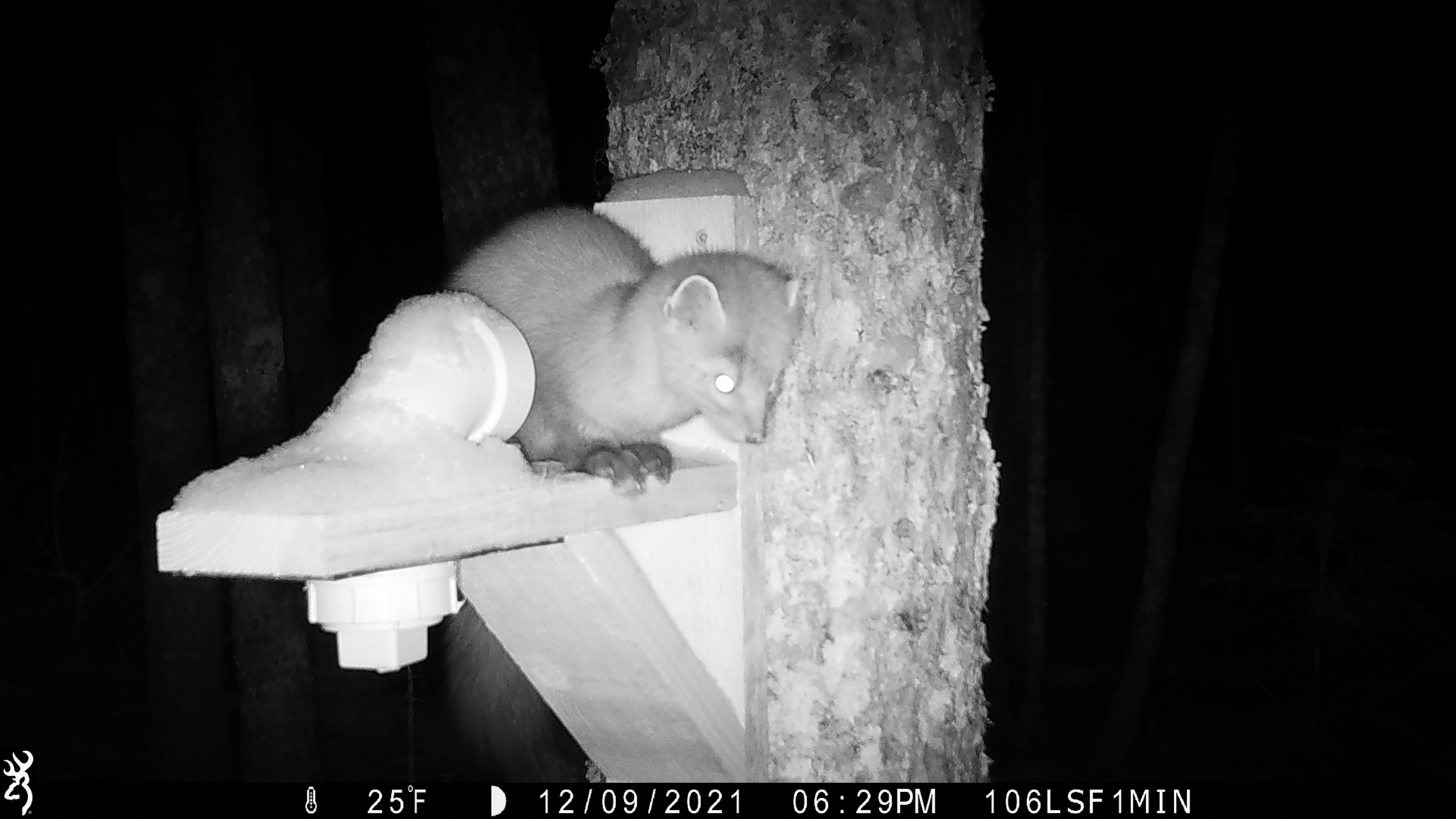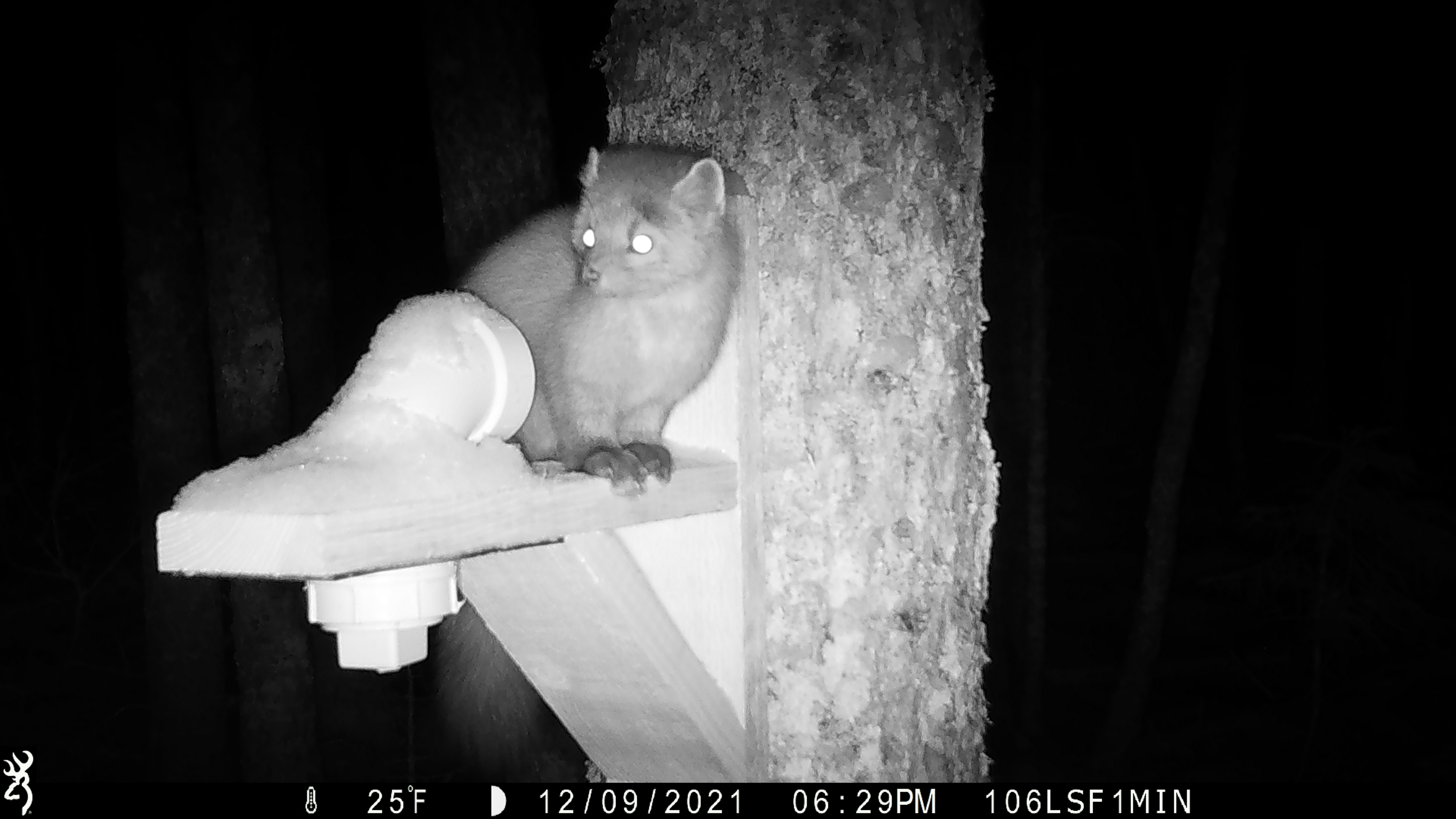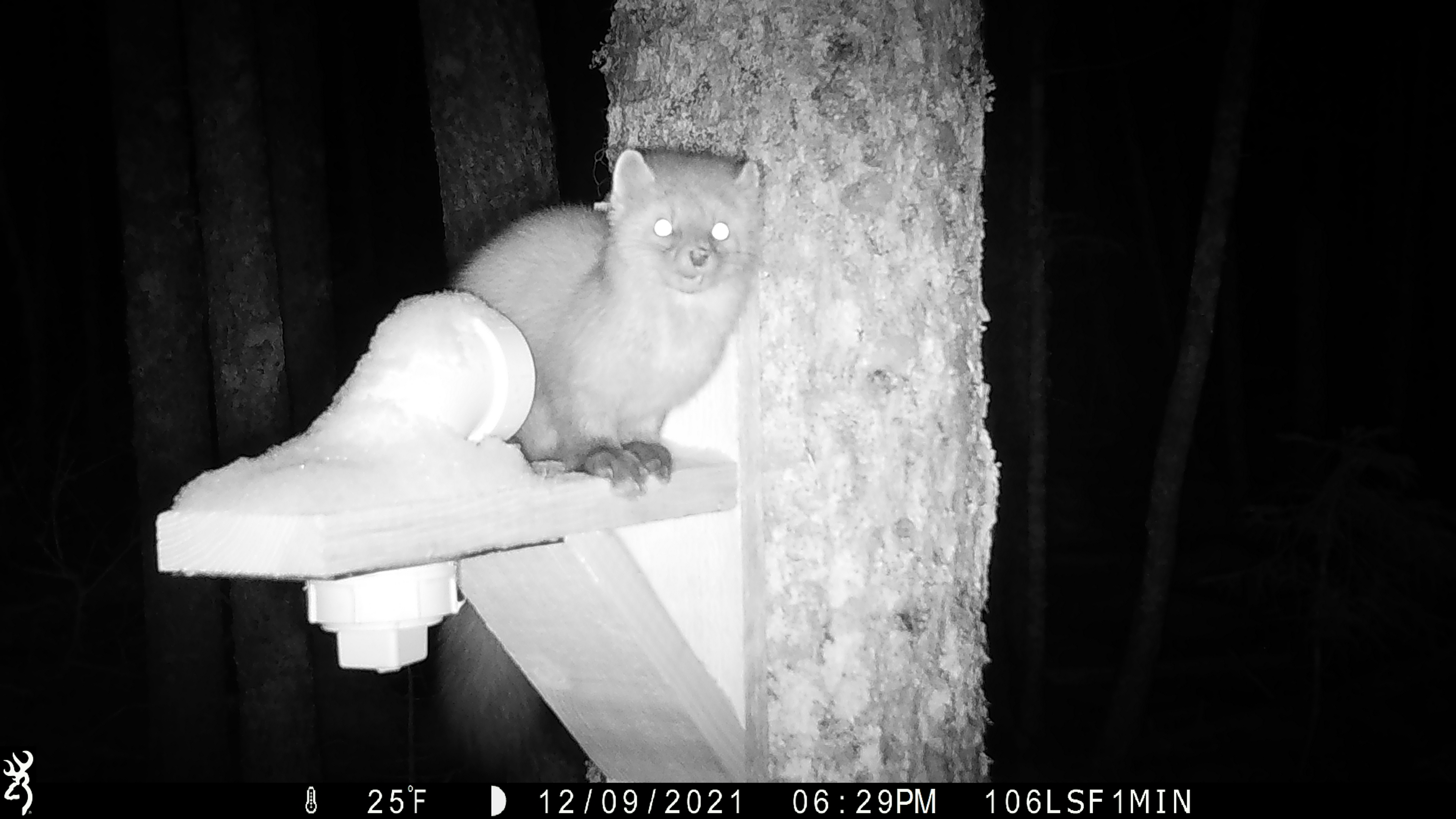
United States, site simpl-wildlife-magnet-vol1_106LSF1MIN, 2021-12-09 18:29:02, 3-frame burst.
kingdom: Animalia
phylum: Chordata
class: Mammalia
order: Carnivora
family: Mustelidae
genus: Martes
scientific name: Martes americana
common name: american marten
American marten (Martes americana).